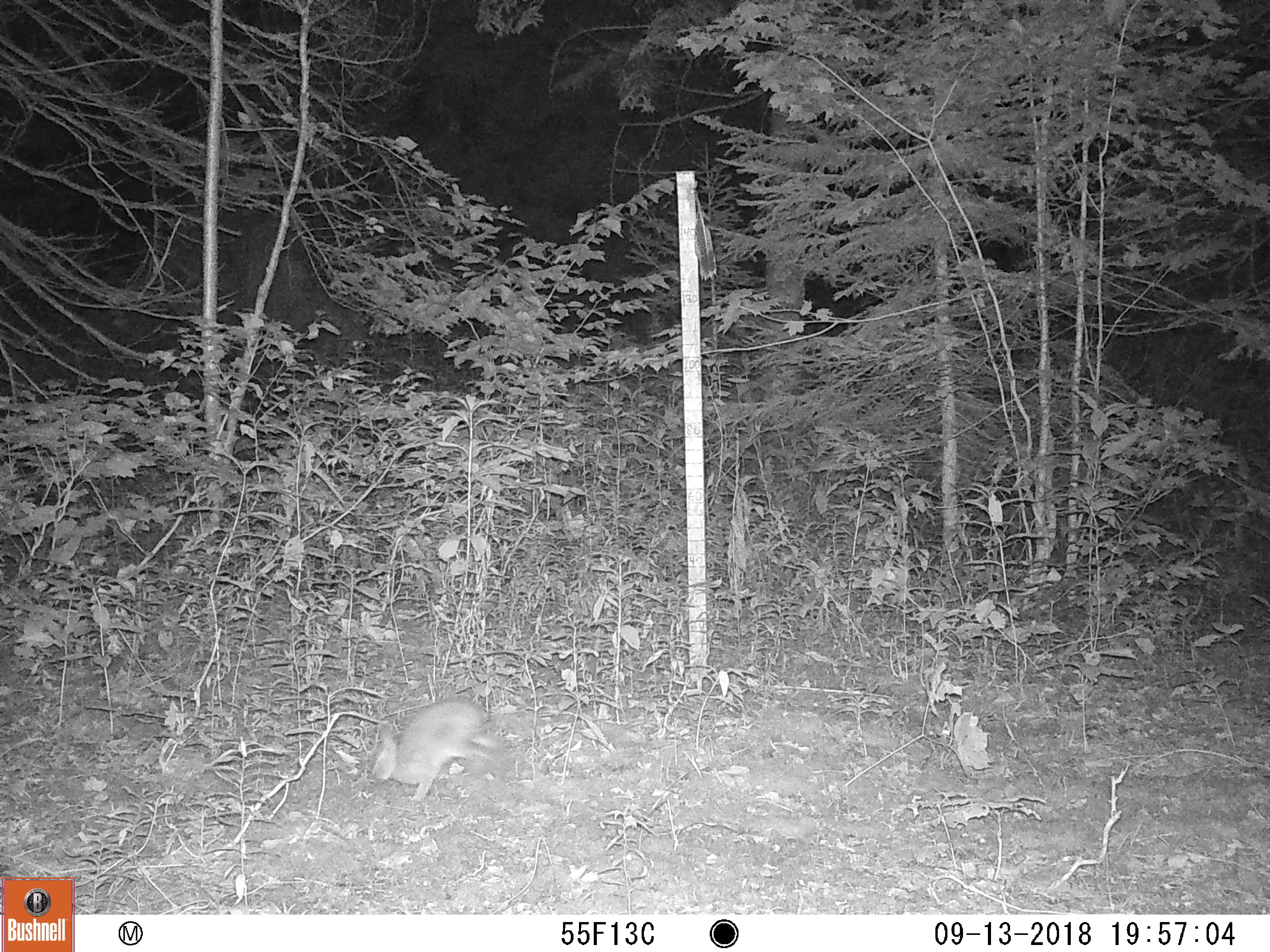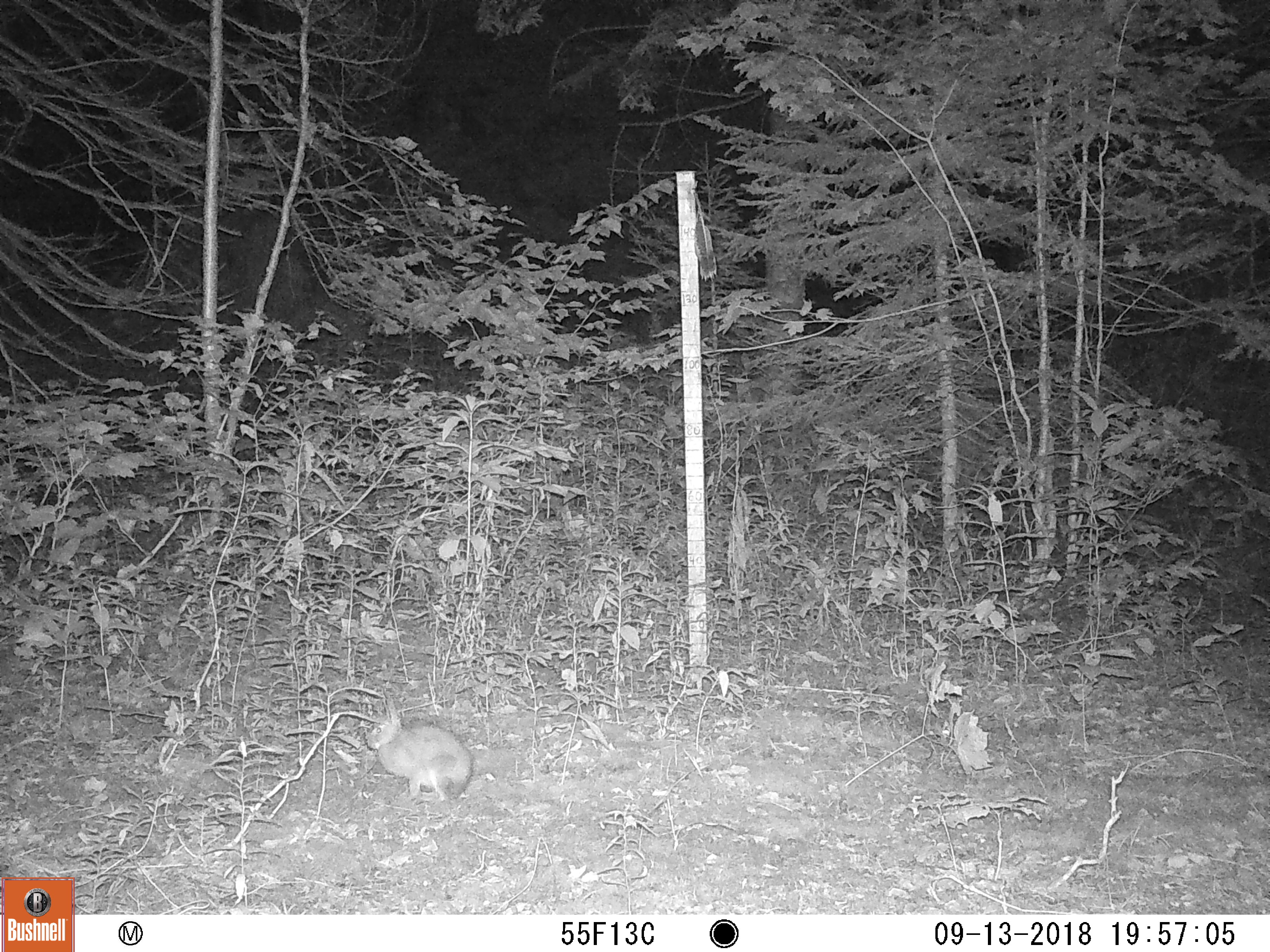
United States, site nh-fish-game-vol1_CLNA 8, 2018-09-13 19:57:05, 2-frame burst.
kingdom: Animalia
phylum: Chordata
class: Mammalia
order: Lagomorpha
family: Leporidae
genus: Lepus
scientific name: Lepus americanus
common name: snowshoe hare